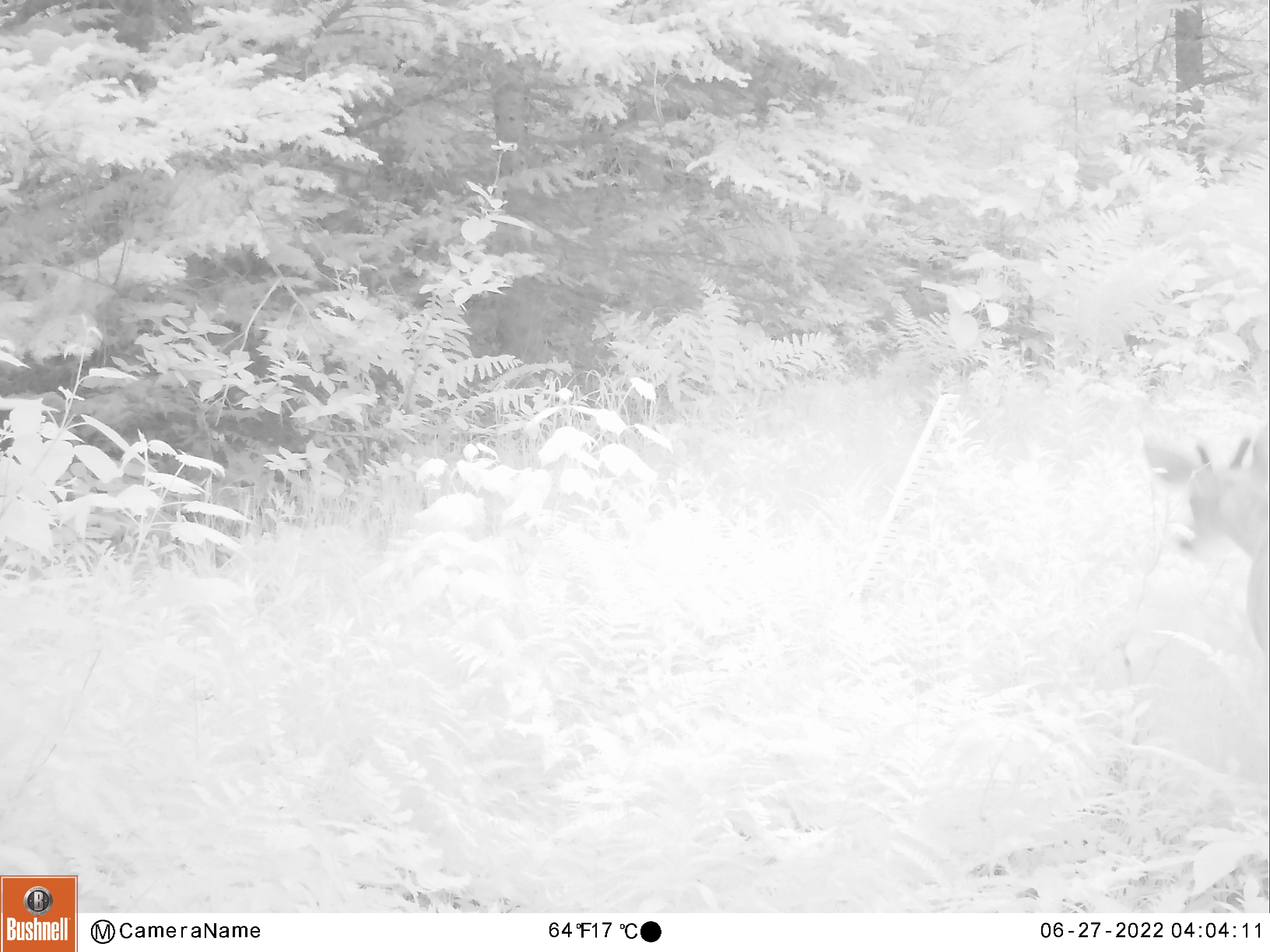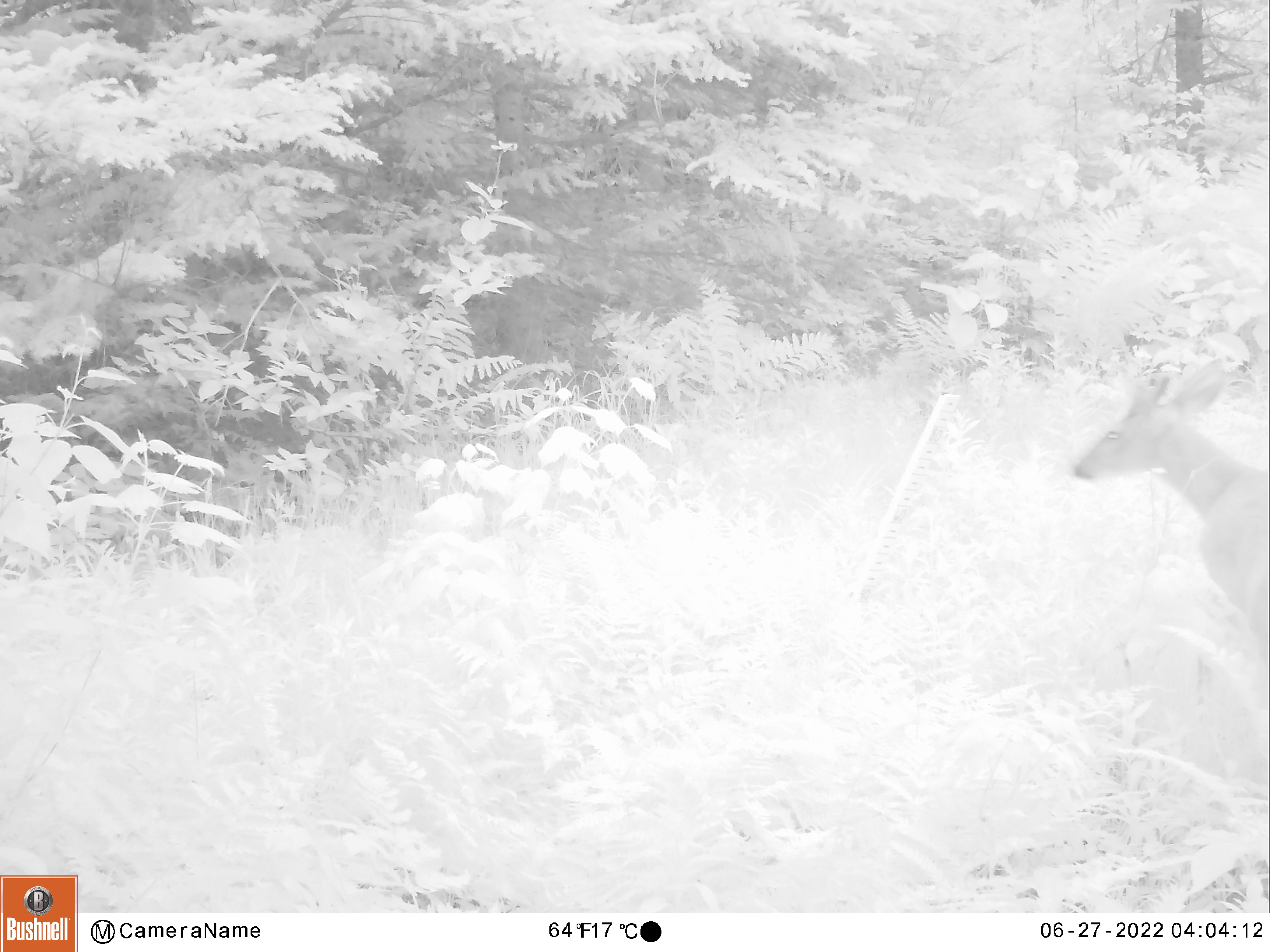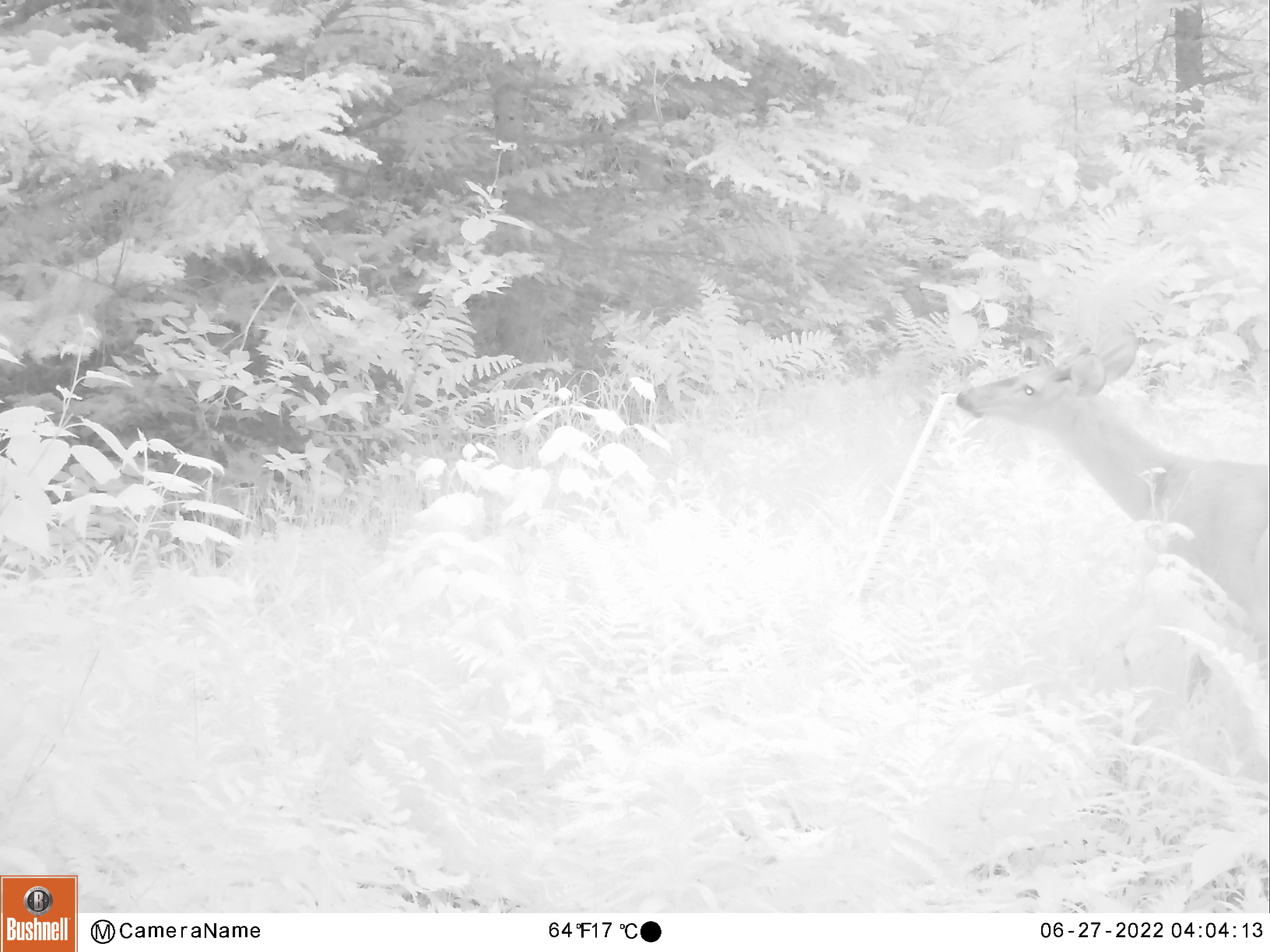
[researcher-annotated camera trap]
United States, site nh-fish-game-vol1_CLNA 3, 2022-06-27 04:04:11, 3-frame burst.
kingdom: Animalia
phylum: Chordata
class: Mammalia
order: Artiodactyla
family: Cervidae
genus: Odocoileus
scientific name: Odocoileus virginianus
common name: white-tailed deer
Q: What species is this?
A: White-tailed deer (Odocoileus virginianus).